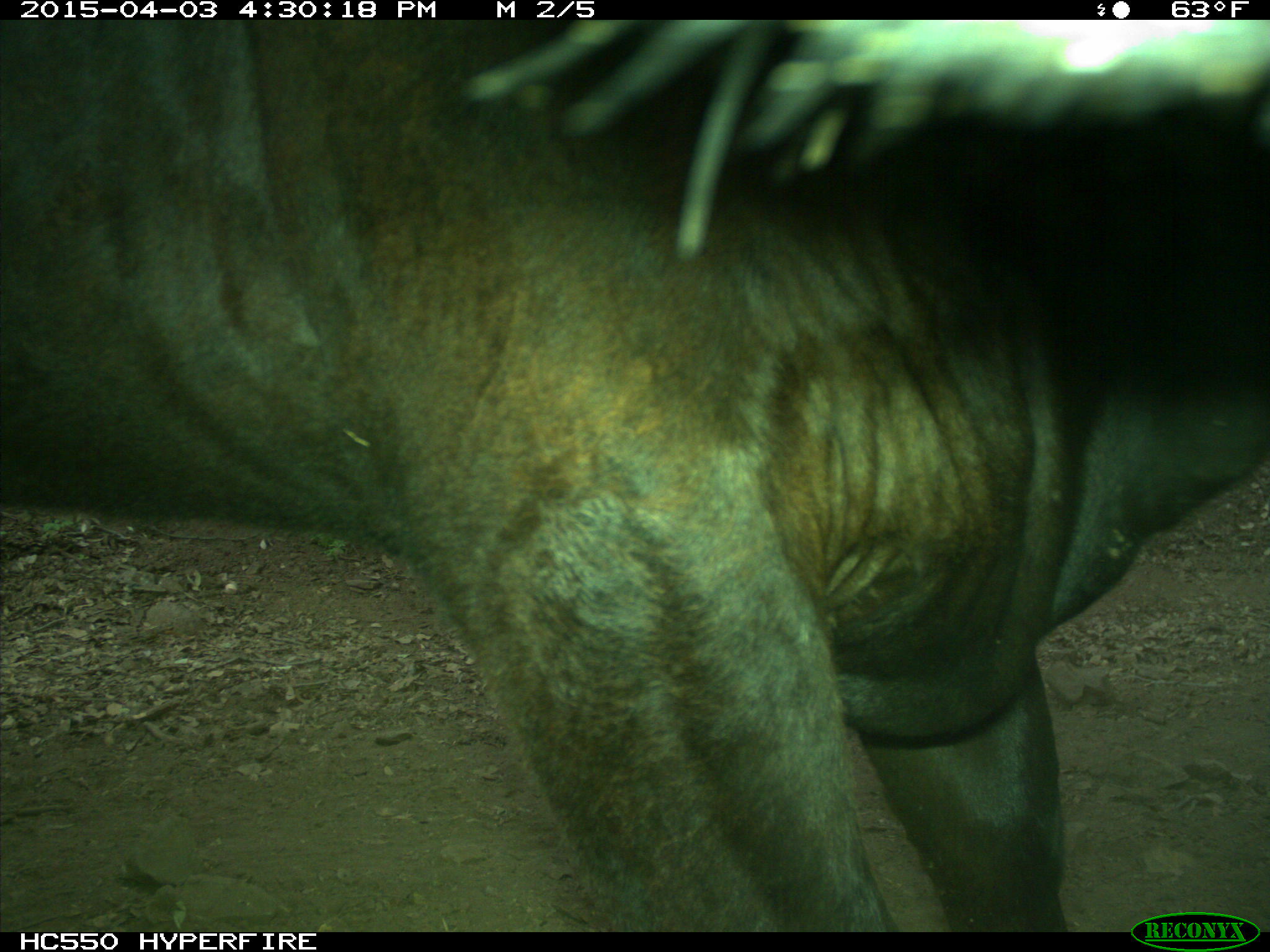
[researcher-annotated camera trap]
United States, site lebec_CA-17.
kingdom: Animalia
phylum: Chordata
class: Mammalia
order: Artiodactyla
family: Bovidae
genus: Bos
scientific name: Bos taurus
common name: domestic cow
Bos taurus (domestic cow).